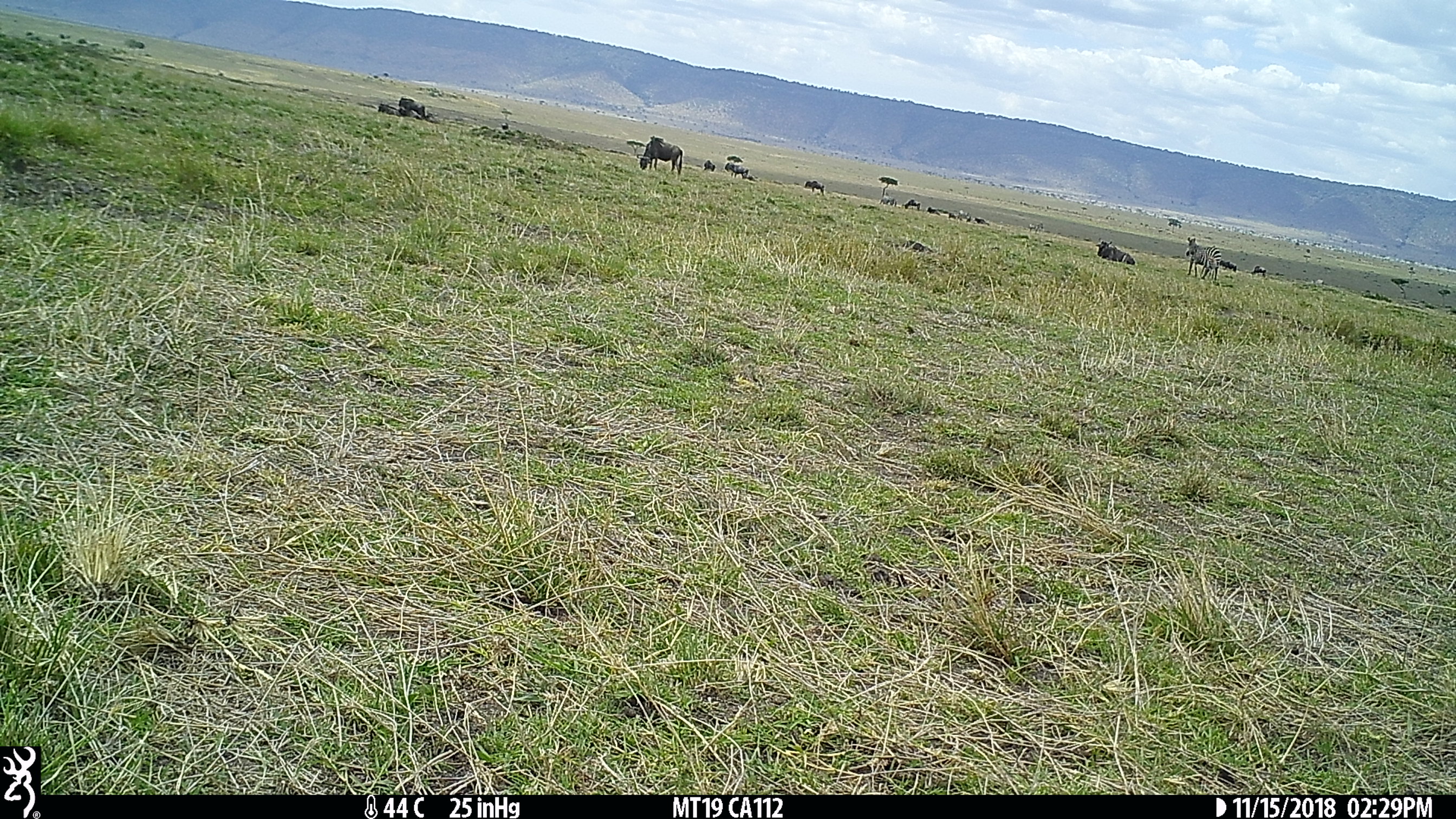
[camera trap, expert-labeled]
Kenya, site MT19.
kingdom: Animalia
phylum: Chordata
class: Mammalia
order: Perissodactyla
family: Equidae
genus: Equus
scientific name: Equus quagga burchellii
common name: burchell's zebra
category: zebra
Zebra (burchell's zebra) (Equus quagga burchellii).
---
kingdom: Animalia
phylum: Chordata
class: Mammalia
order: Artiodactyla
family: Bovidae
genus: Connochaetes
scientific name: Connochaetes taurinus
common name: blue wildebeest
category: wildebeest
Wildebeest (blue wildebeest) (Connochaetes taurinus).